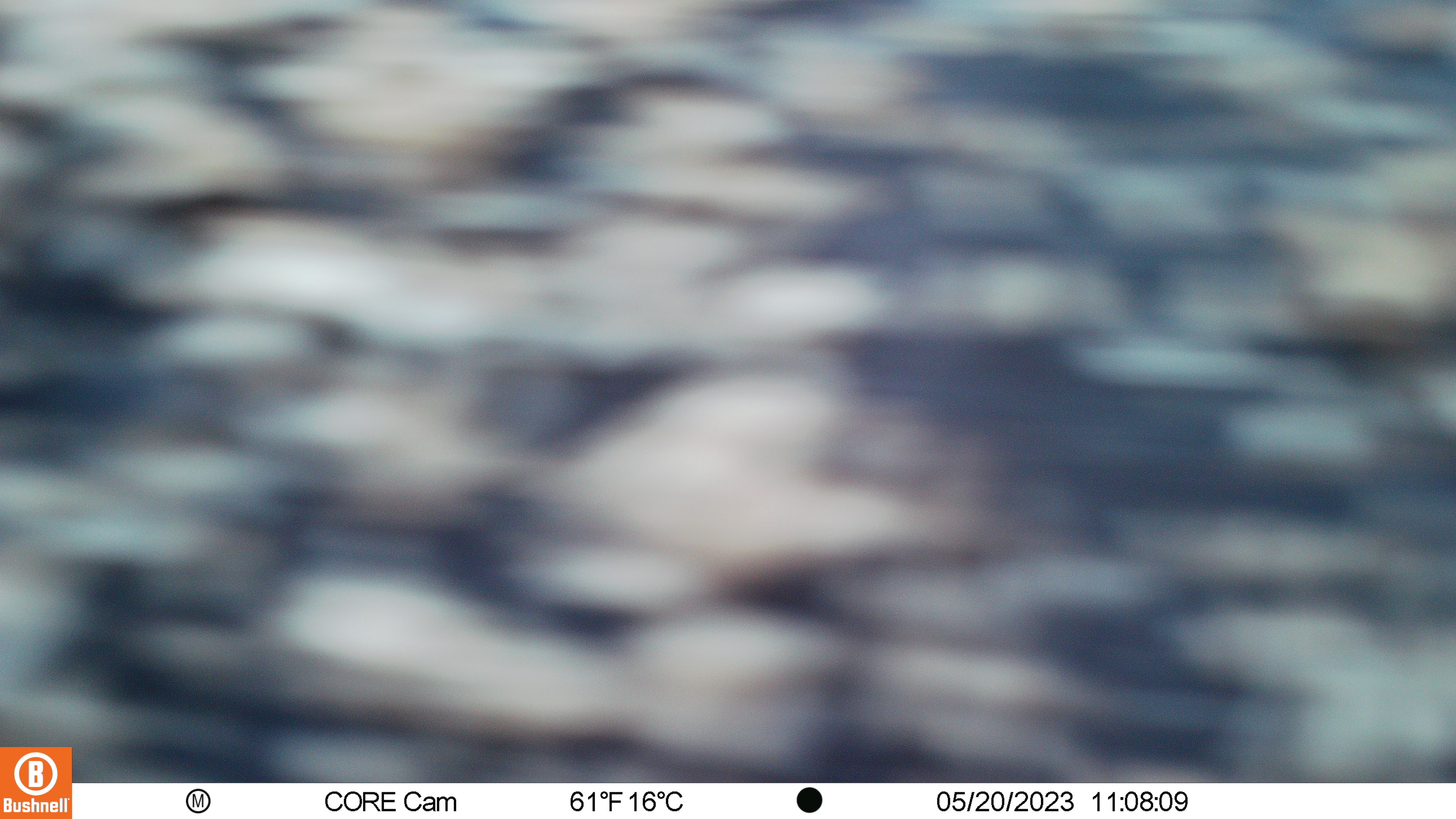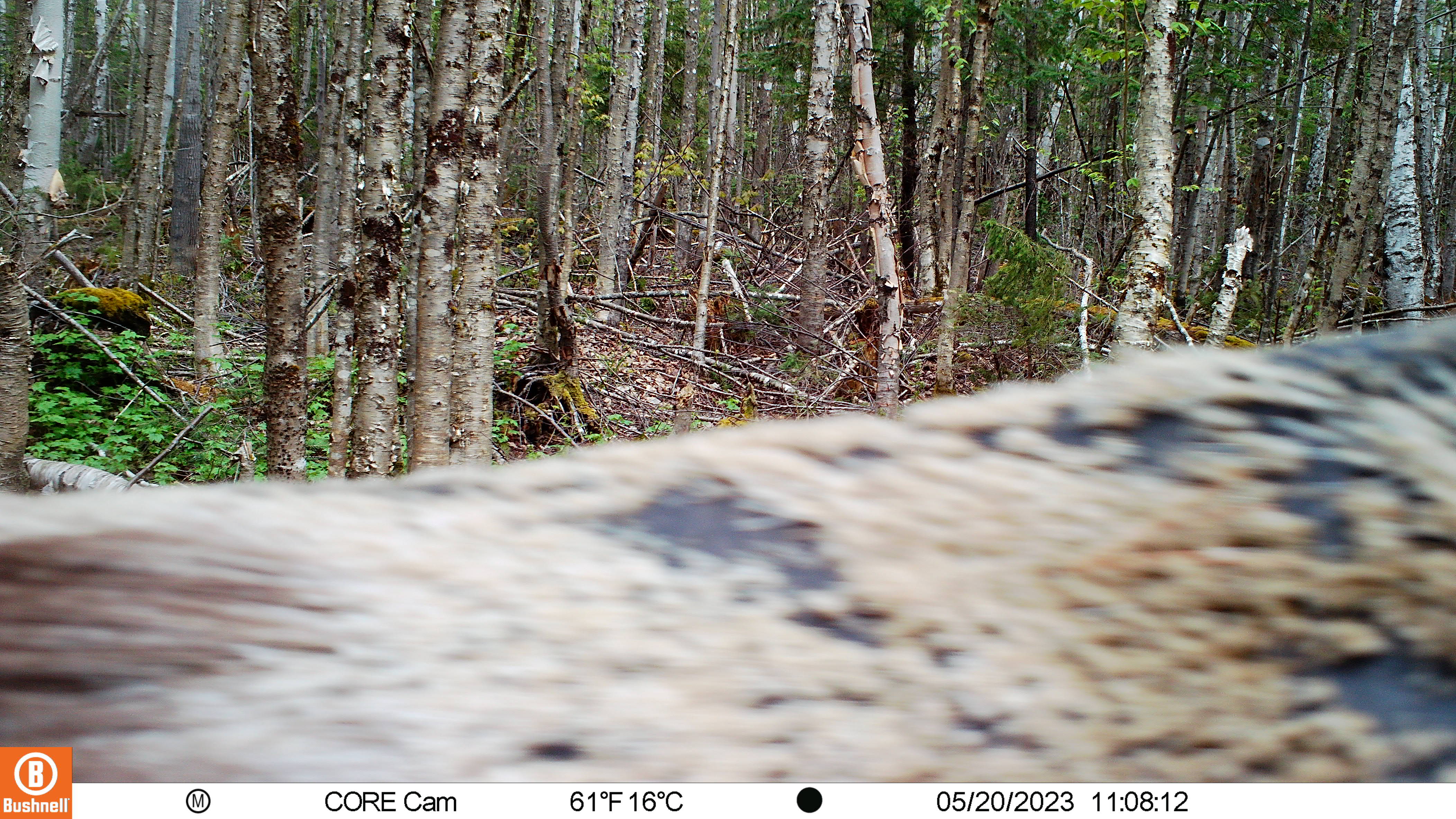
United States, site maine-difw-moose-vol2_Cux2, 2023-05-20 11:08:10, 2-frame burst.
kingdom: Animalia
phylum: Chordata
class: Mammalia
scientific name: Mammalia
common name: mammal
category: mammal sp.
Mammal sp. (mammal) (Mammalia).